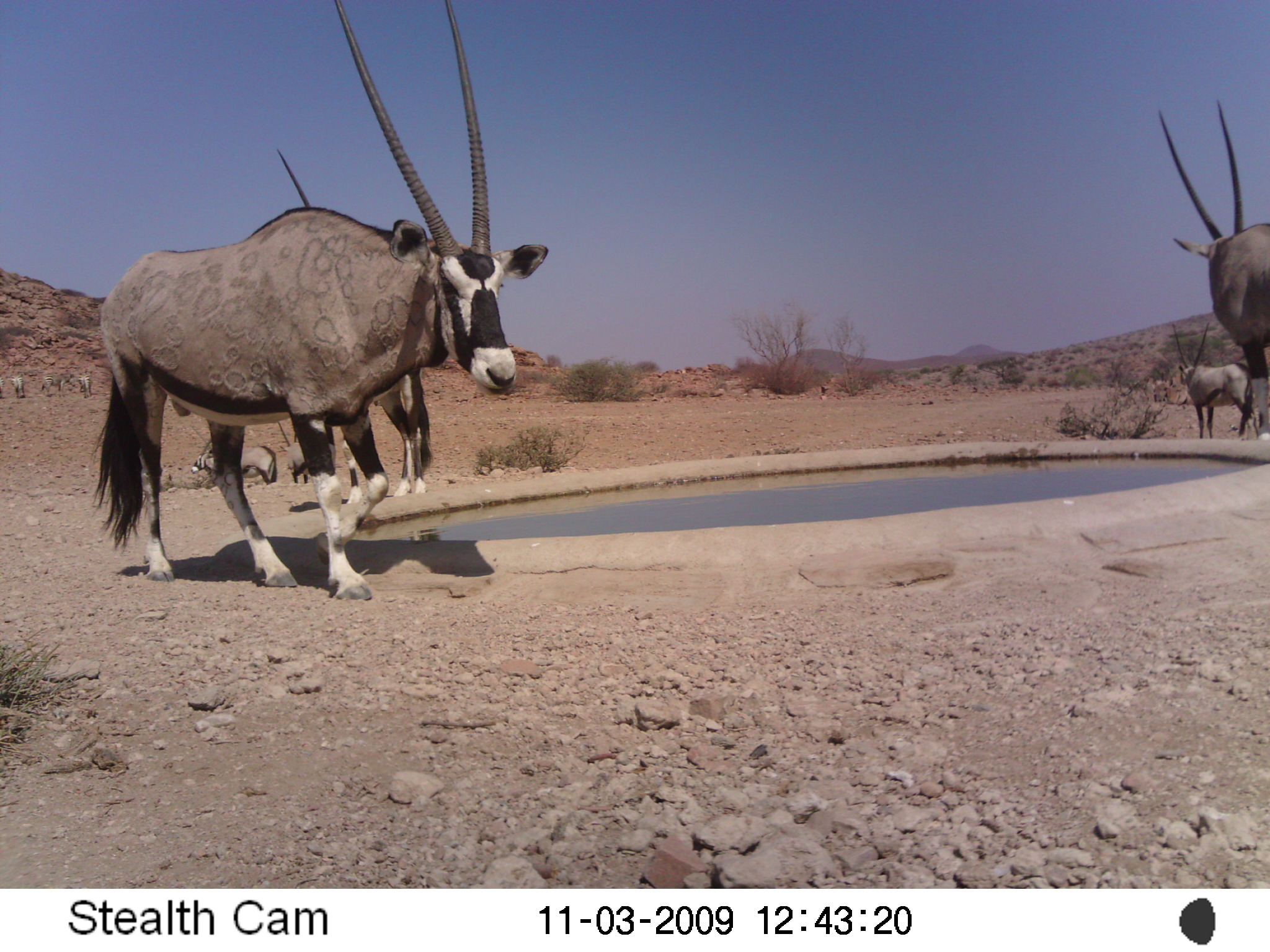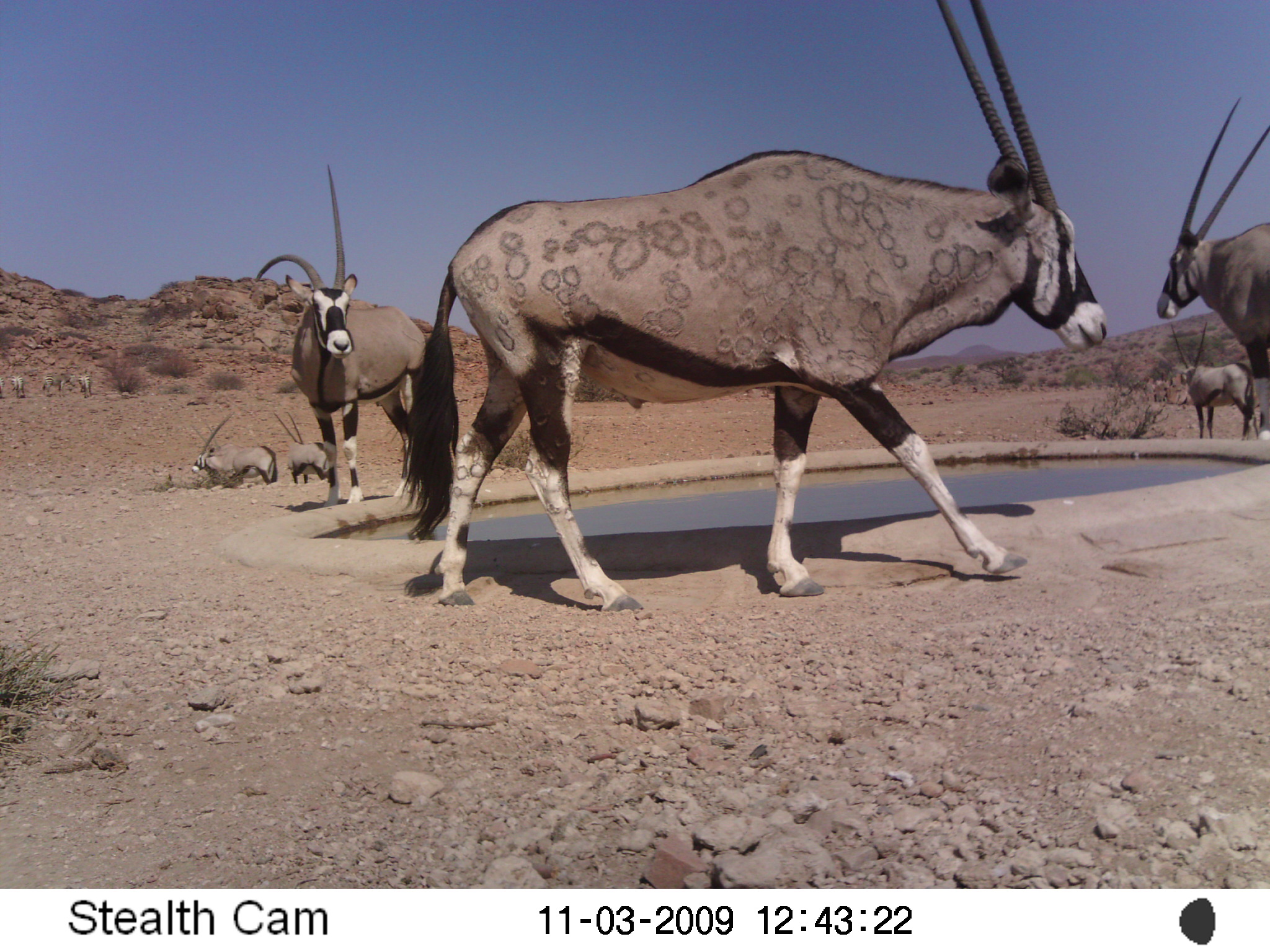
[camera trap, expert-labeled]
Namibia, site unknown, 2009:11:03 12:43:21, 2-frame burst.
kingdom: Animalia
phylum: Chordata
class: Mammalia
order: Artiodactyla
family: Bovidae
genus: Oryx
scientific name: Oryx gazella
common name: gemsbok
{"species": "Oryx gazella (gemsbok)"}